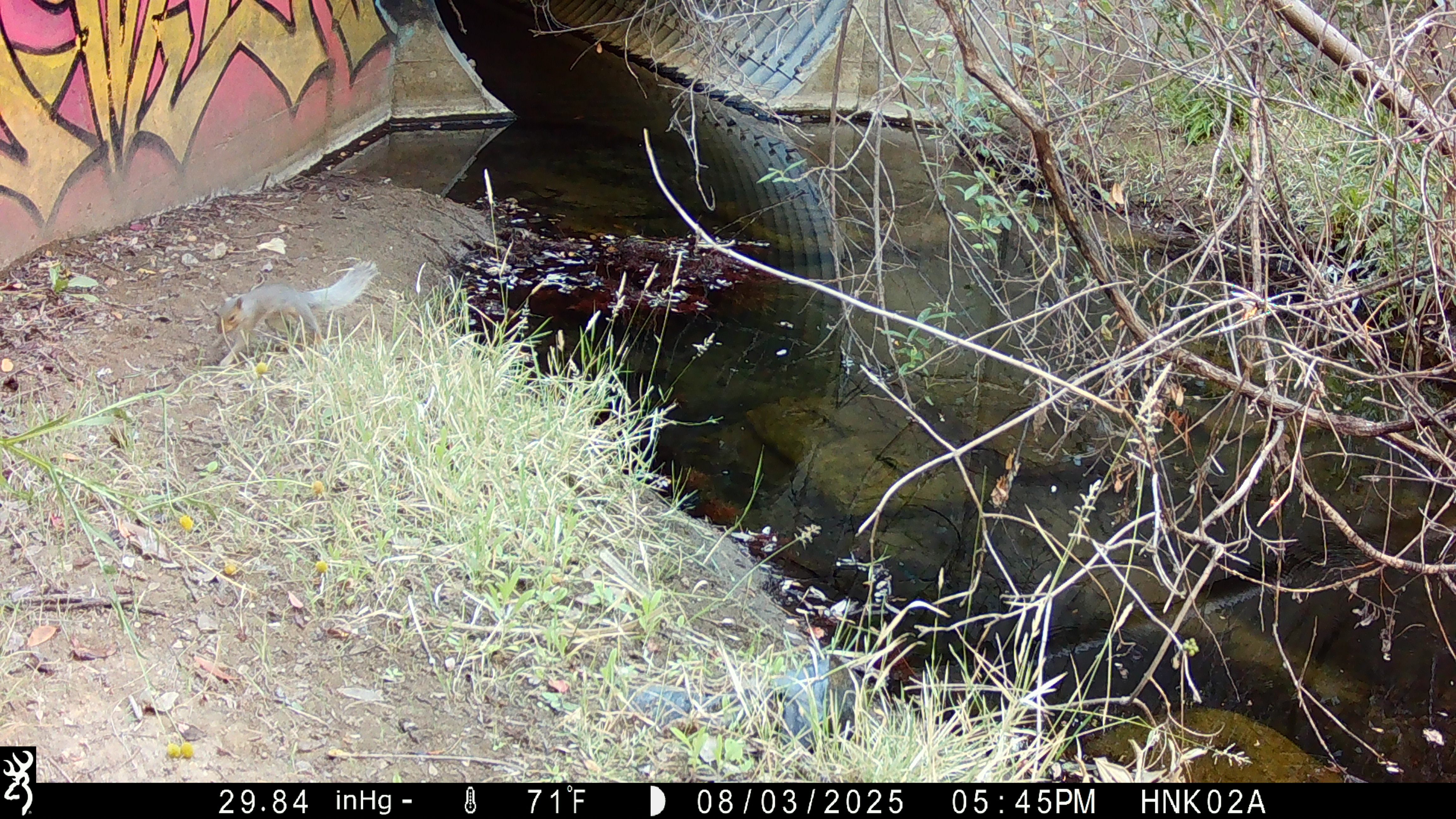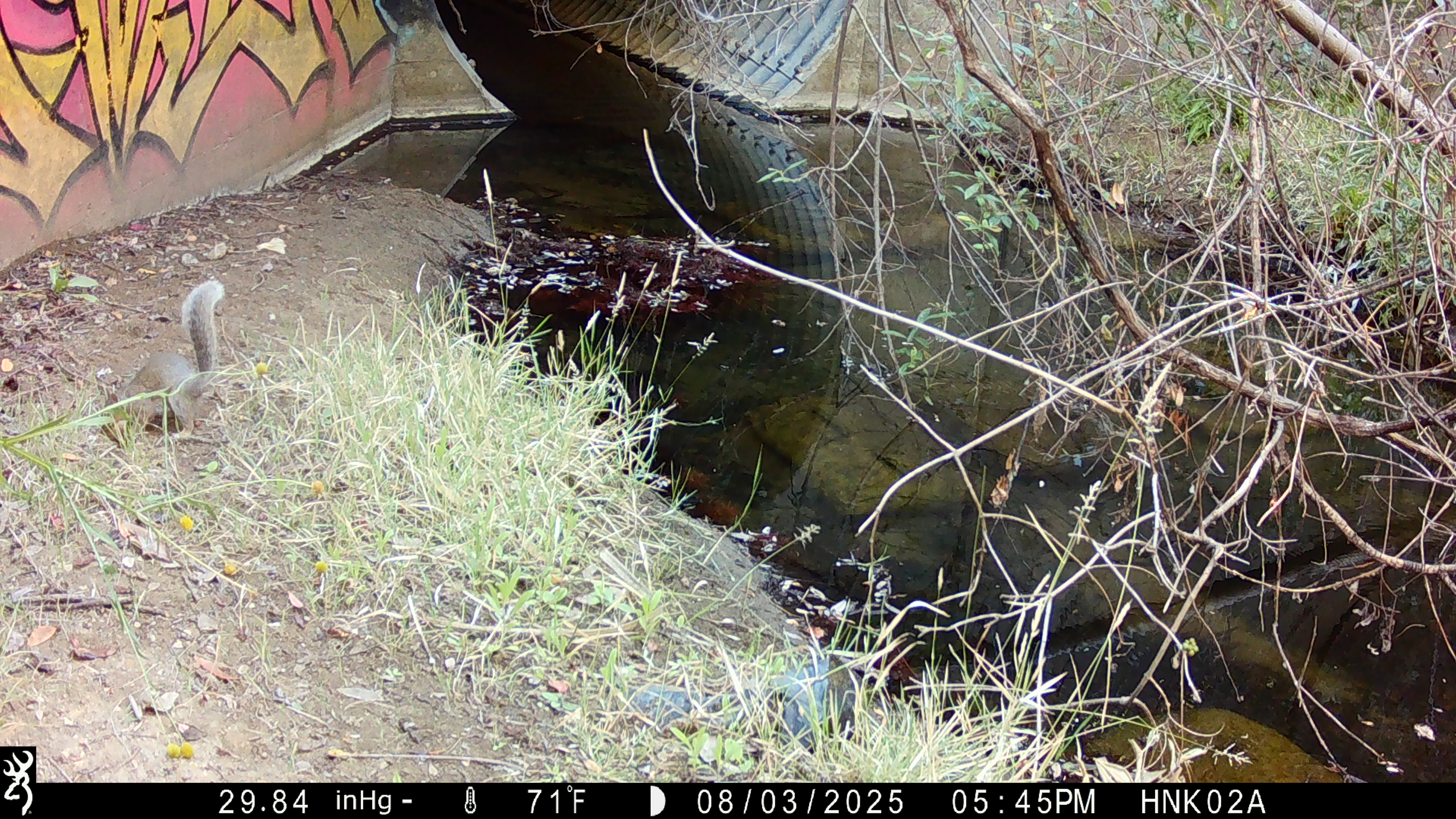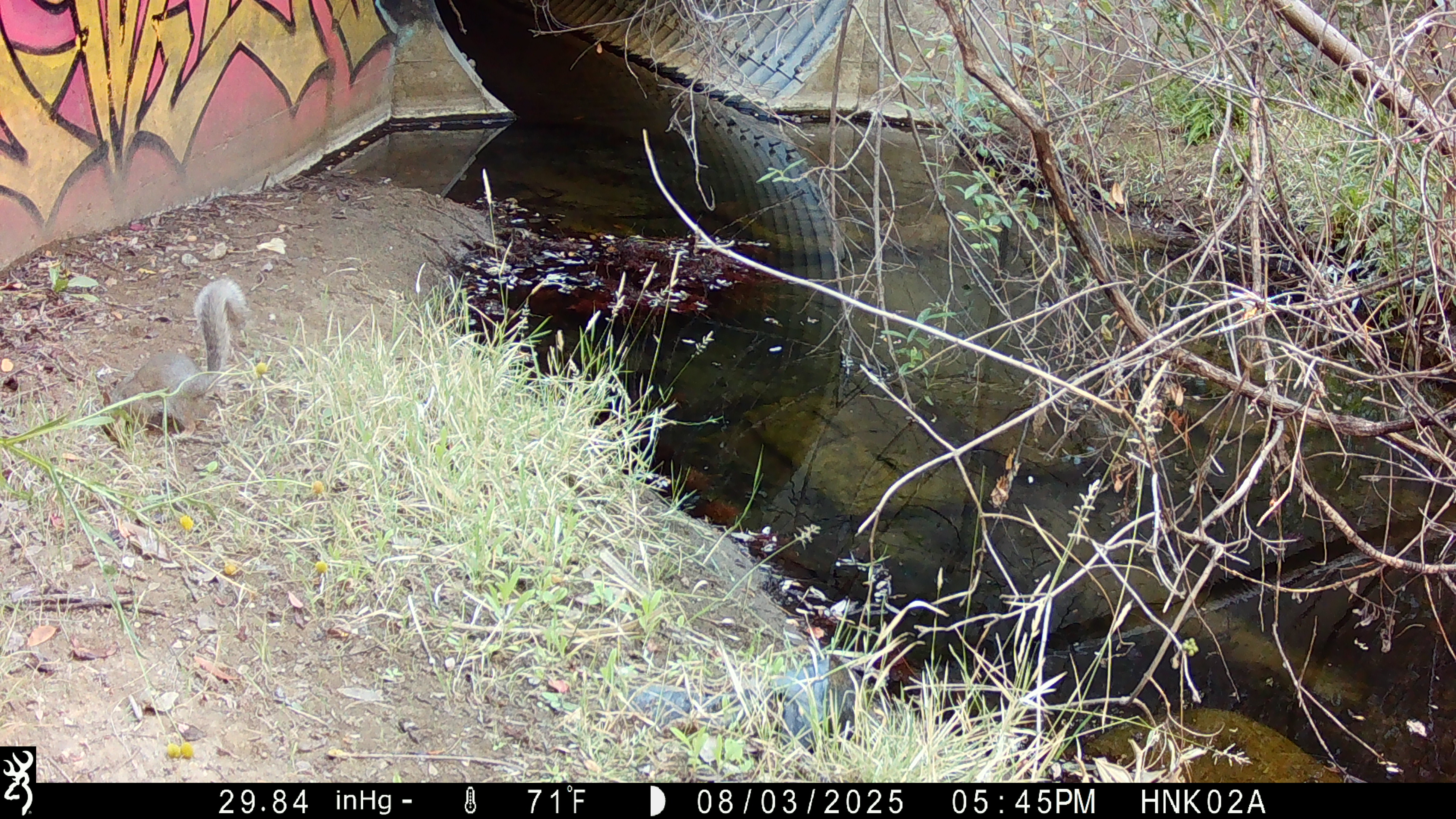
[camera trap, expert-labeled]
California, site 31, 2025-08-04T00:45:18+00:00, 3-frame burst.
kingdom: Animalia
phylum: Chordata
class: Mammalia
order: Rodentia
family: Sciuridae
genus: Sciurus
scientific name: Sciurus carolinensis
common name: eastern gray squirrel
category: eastern grey squirrel